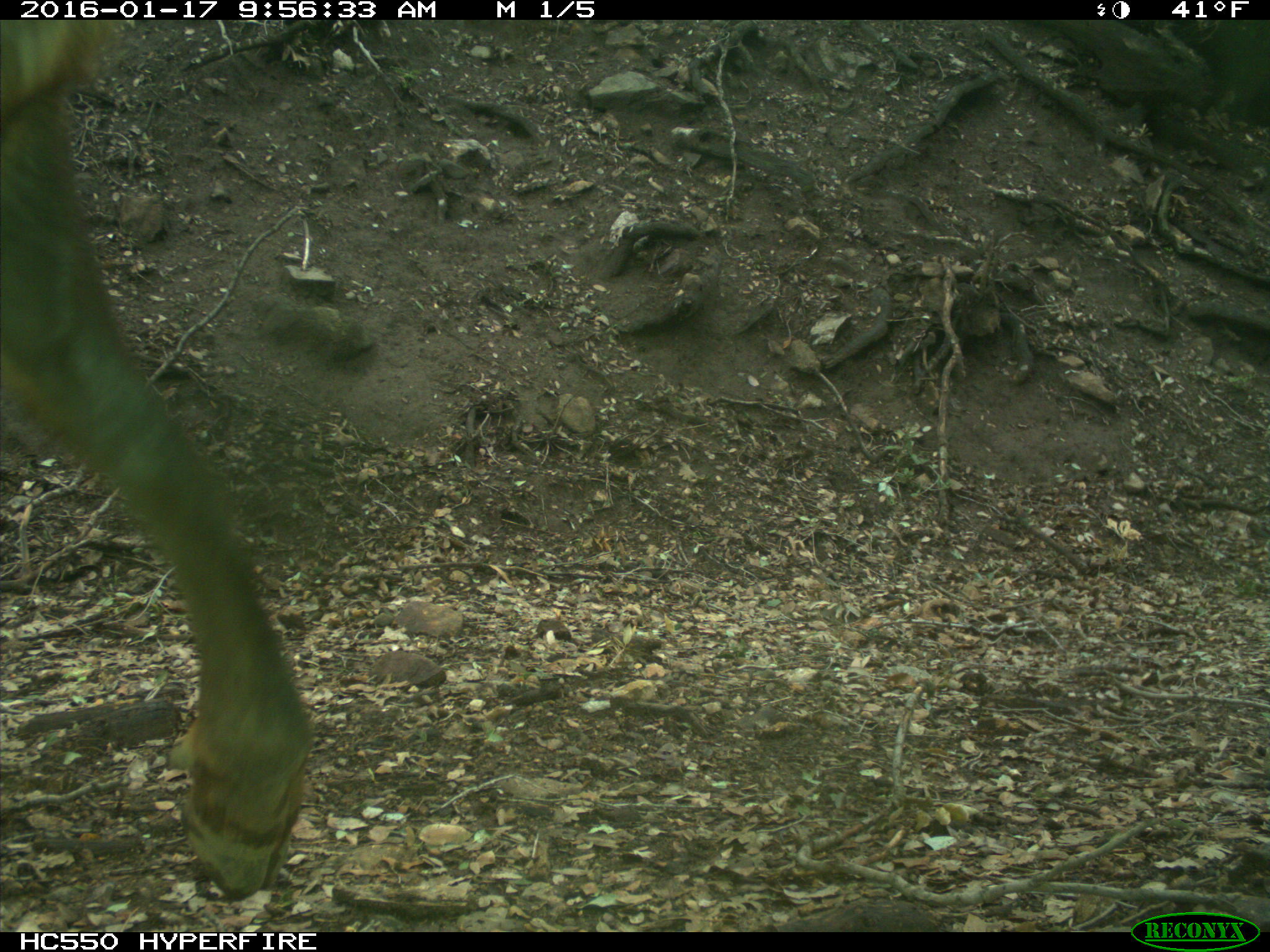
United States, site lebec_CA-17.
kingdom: Animalia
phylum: Chordata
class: Mammalia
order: Artiodactyla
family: Cervidae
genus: Cervus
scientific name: Cervus canadensis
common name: elk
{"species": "Cervus canadensis (elk)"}